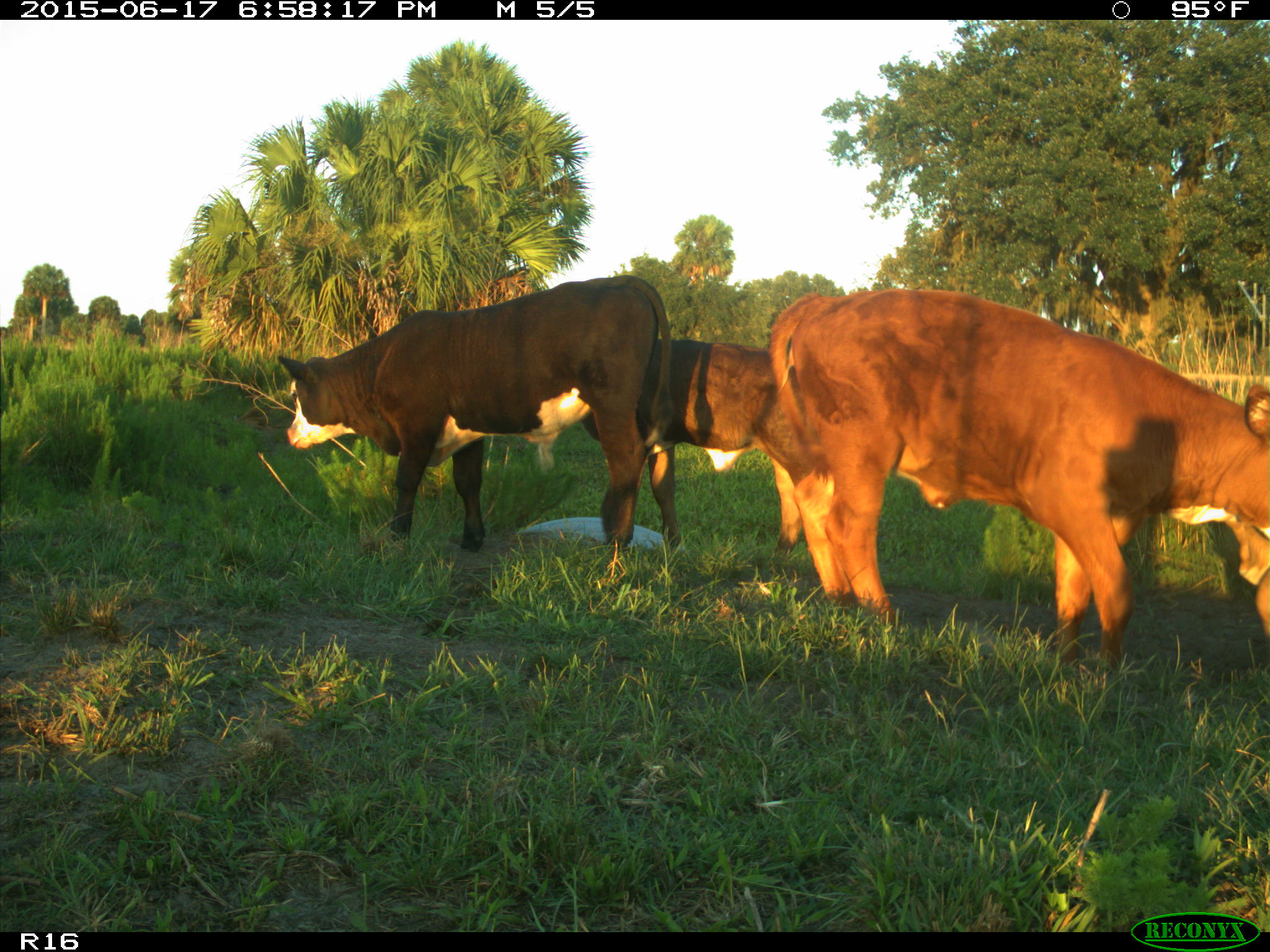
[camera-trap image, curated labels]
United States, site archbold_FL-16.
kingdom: Animalia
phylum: Chordata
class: Mammalia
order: Artiodactyla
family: Bovidae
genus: Bos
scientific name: Bos taurus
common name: domestic cow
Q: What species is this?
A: Bos taurus (domestic cow).